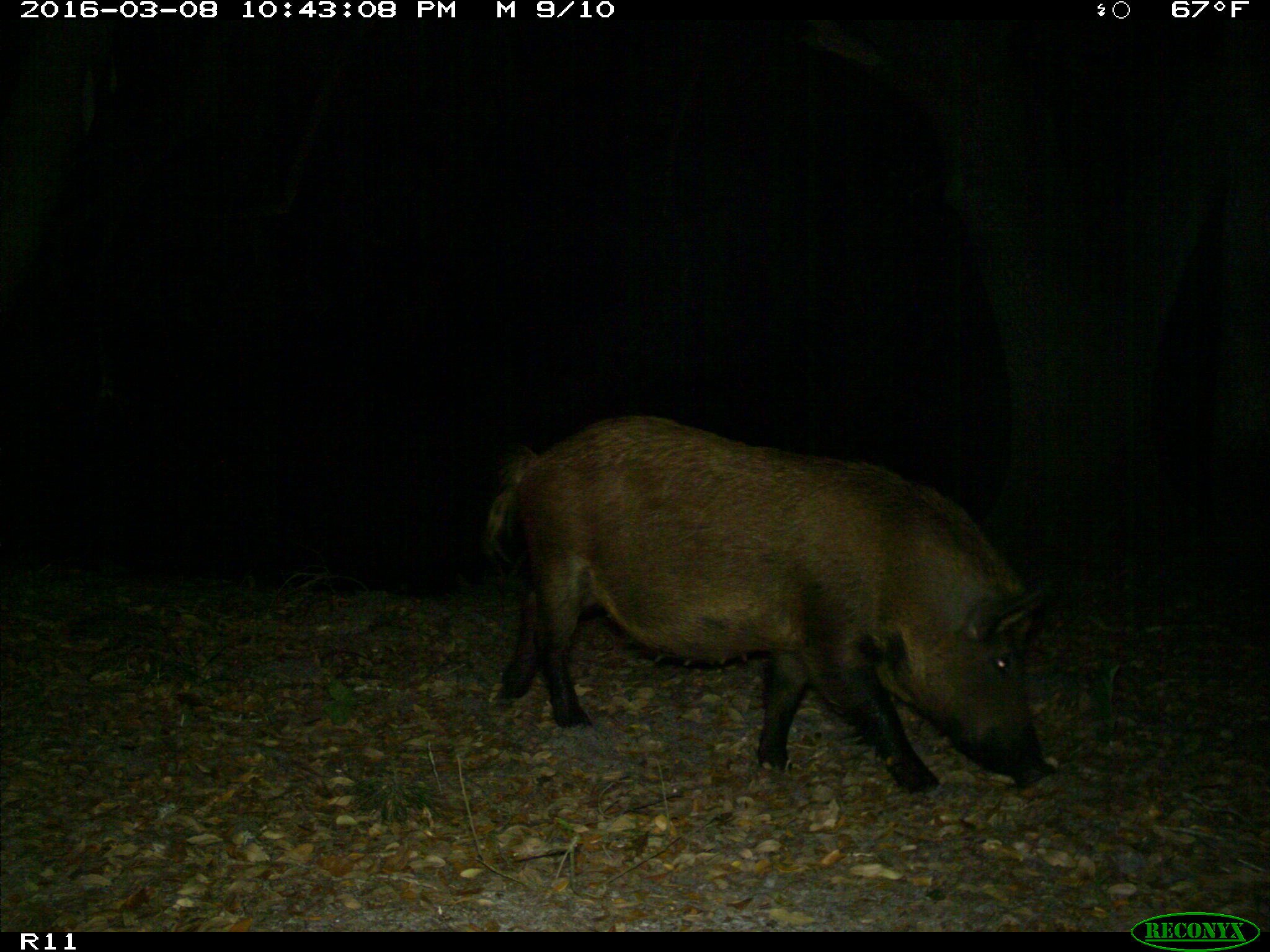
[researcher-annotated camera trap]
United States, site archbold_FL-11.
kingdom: Animalia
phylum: Chordata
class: Mammalia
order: Artiodactyla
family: Suidae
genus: Sus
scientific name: Sus scrofa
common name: wild boar